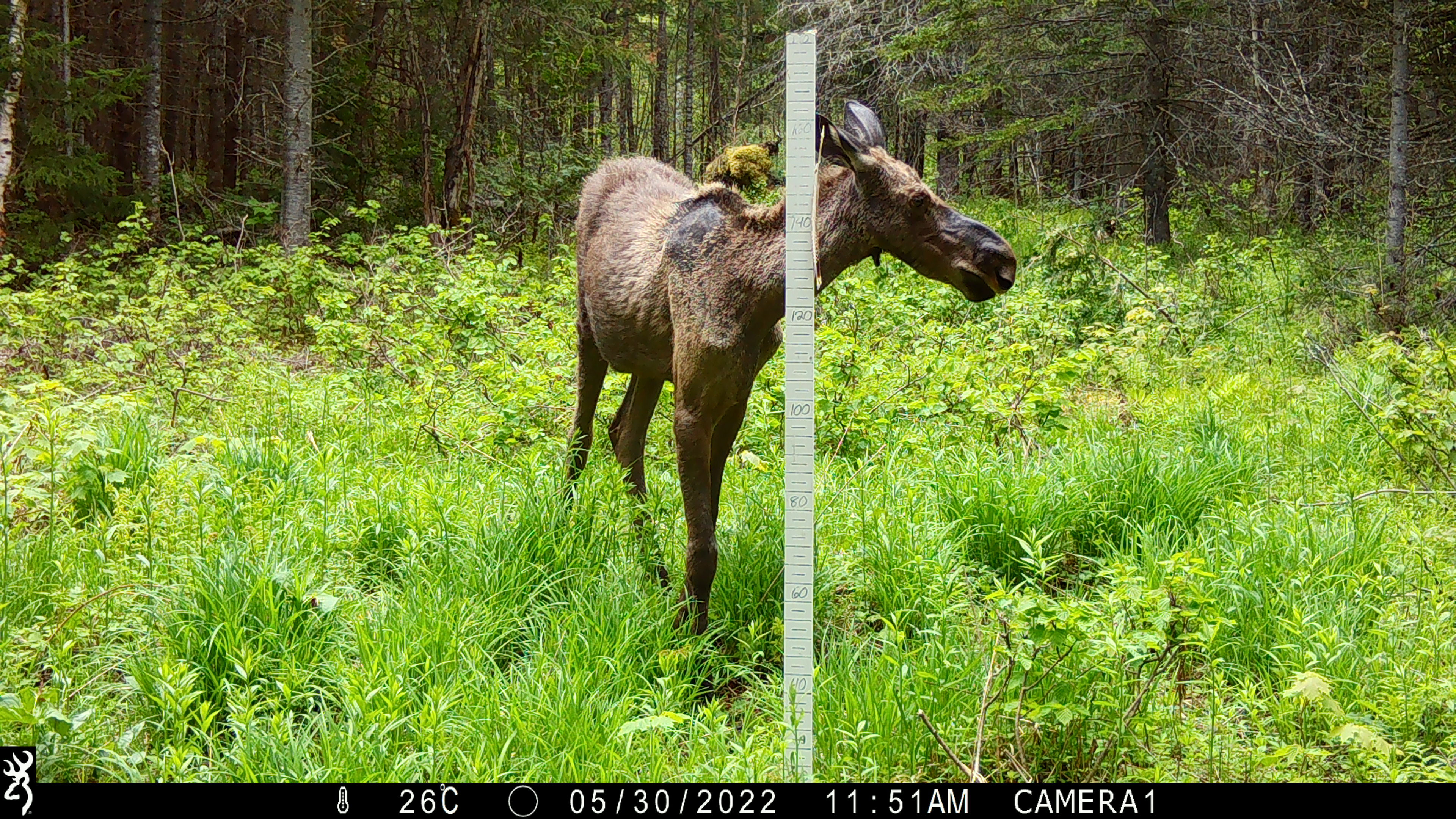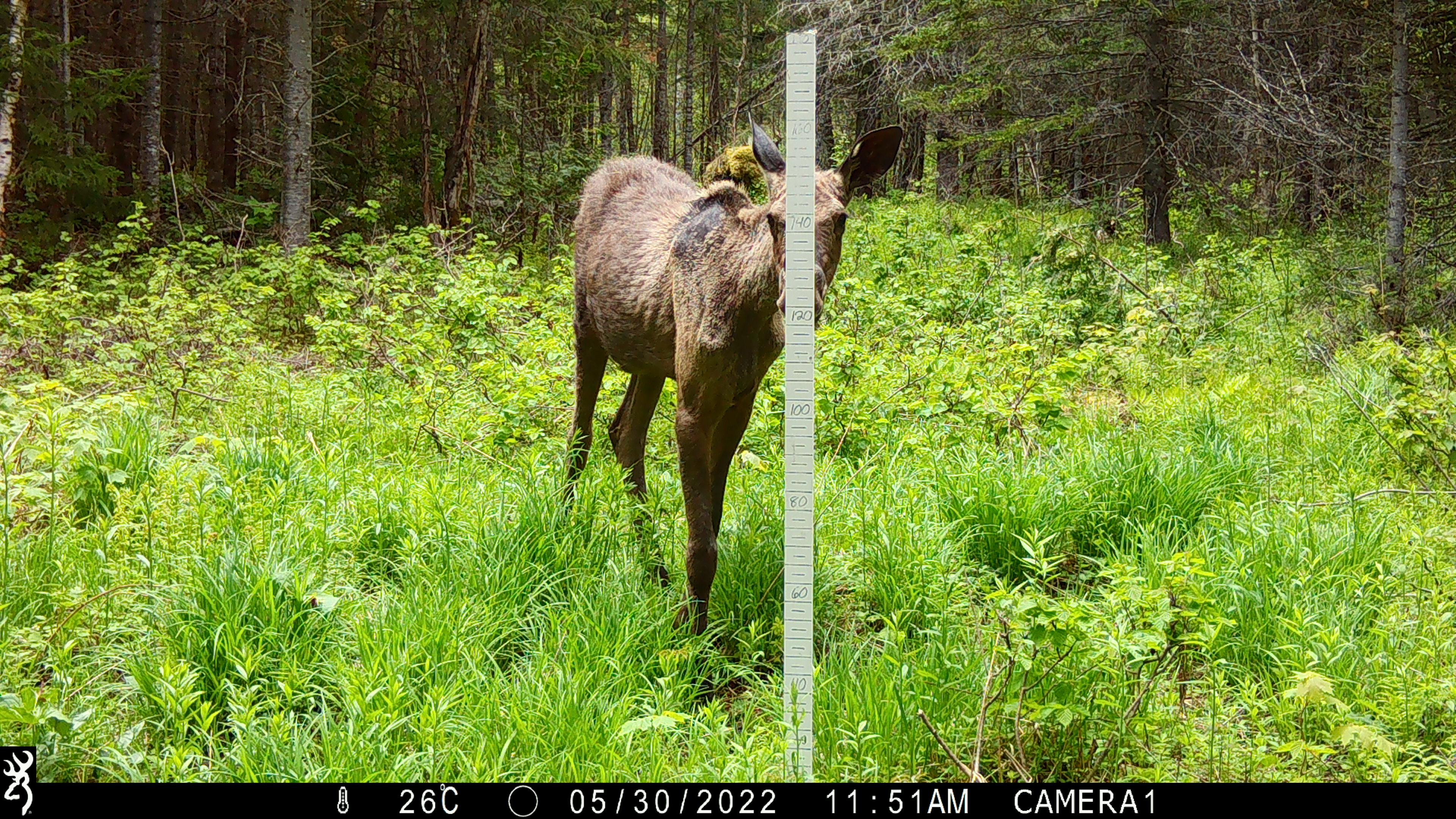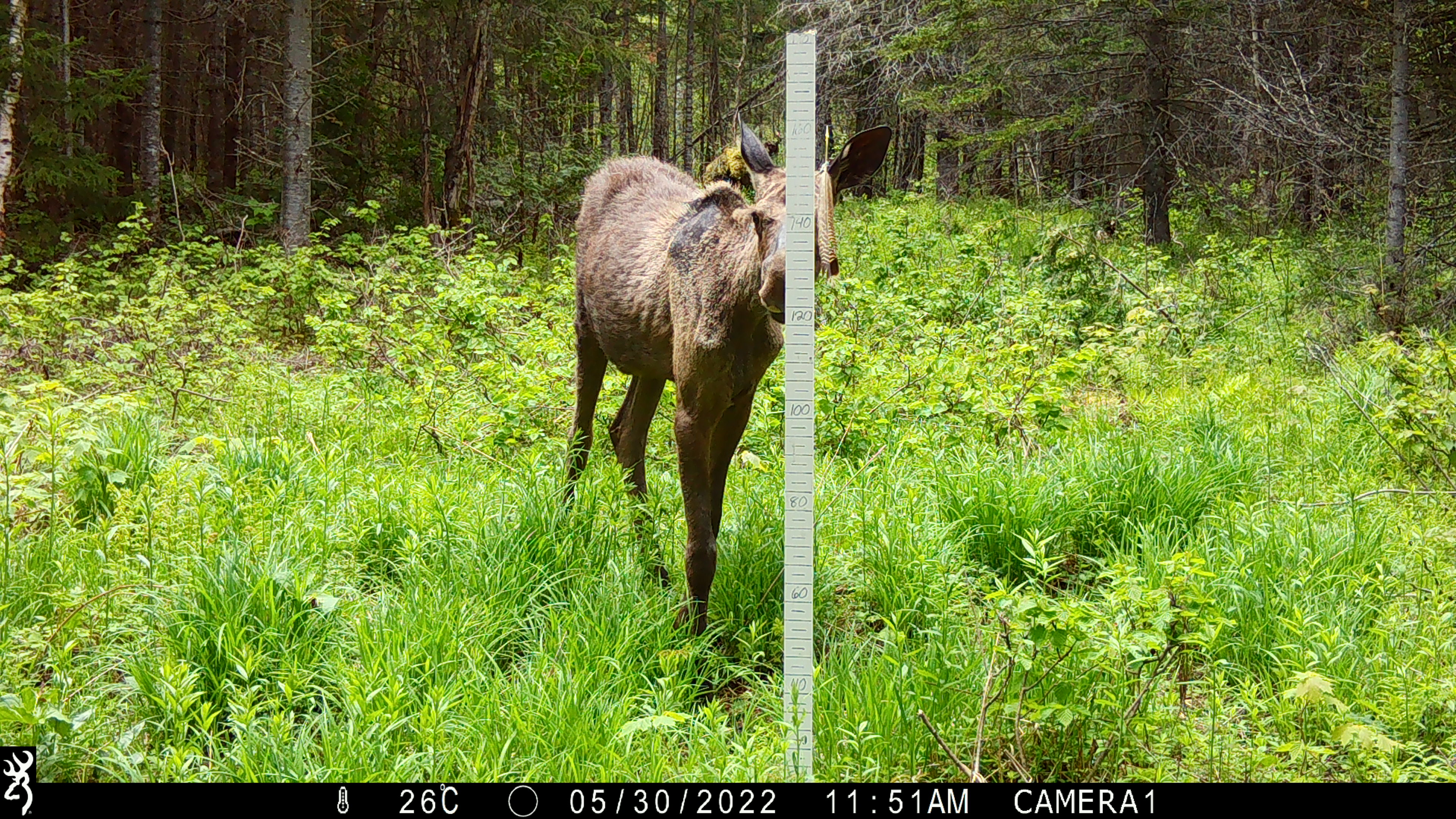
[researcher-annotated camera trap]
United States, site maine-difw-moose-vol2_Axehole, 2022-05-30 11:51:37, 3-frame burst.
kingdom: Animalia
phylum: Chordata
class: Mammalia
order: Artiodactyla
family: Cervidae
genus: Alces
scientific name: Alces alces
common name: moose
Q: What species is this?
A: Moose (Alces alces).